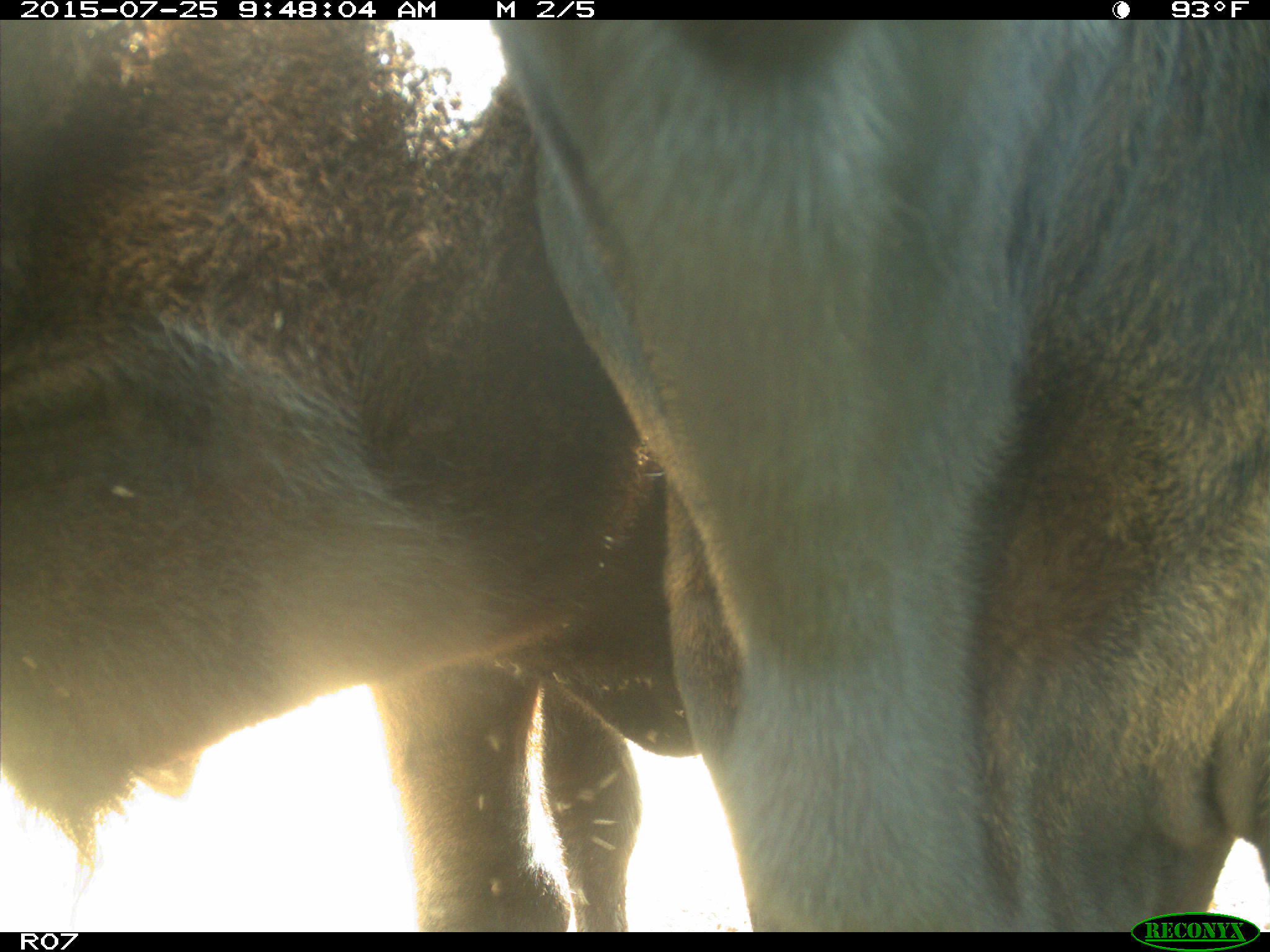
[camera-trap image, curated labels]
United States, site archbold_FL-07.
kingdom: Animalia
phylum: Chordata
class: Mammalia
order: Artiodactyla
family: Bovidae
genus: Bos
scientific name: Bos taurus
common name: domestic cow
Bos taurus (domestic cow).